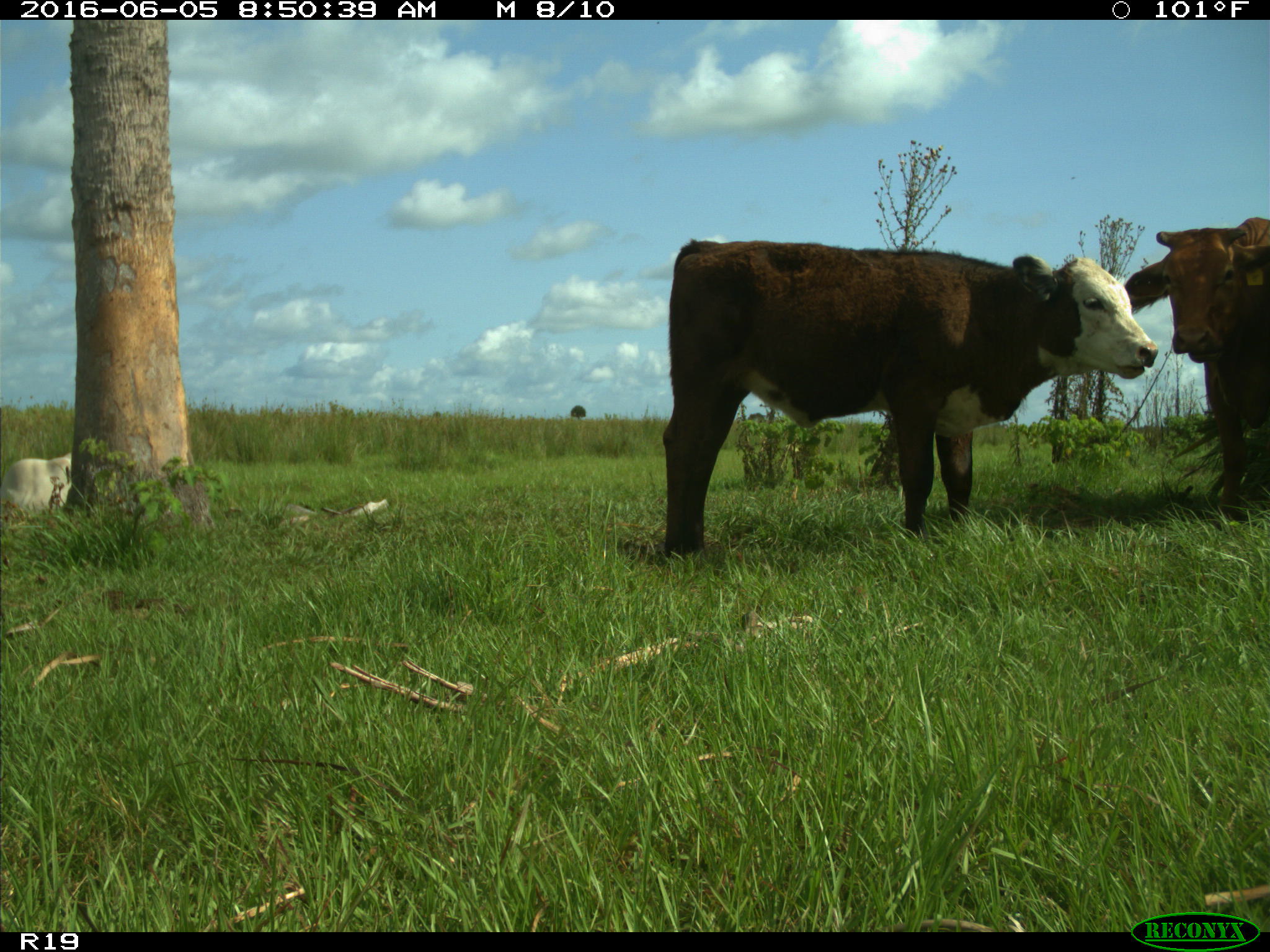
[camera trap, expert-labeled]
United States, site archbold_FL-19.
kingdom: Animalia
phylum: Chordata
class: Mammalia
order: Artiodactyla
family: Bovidae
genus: Bos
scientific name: Bos taurus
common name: domestic cow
Bos taurus (domestic cow).